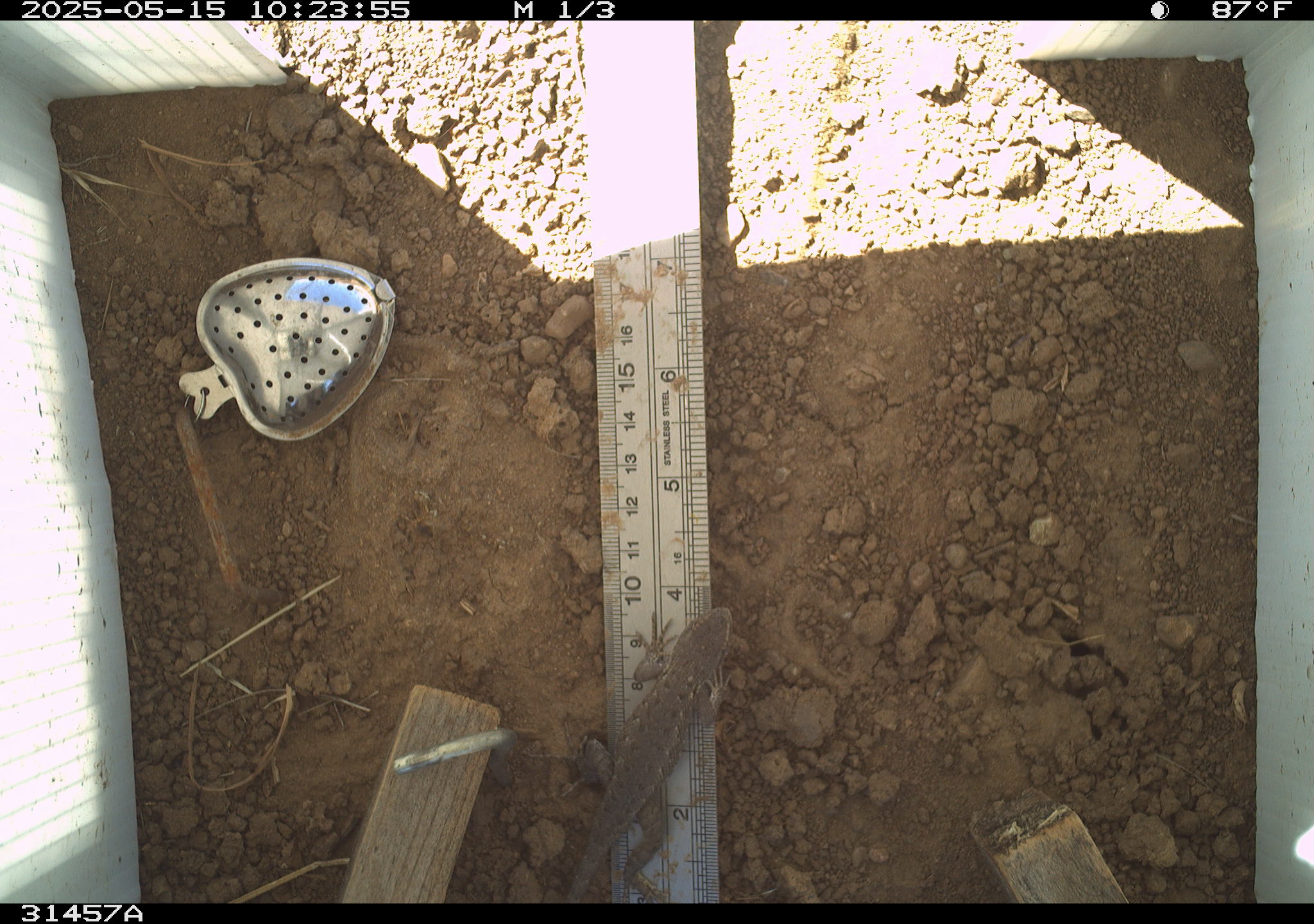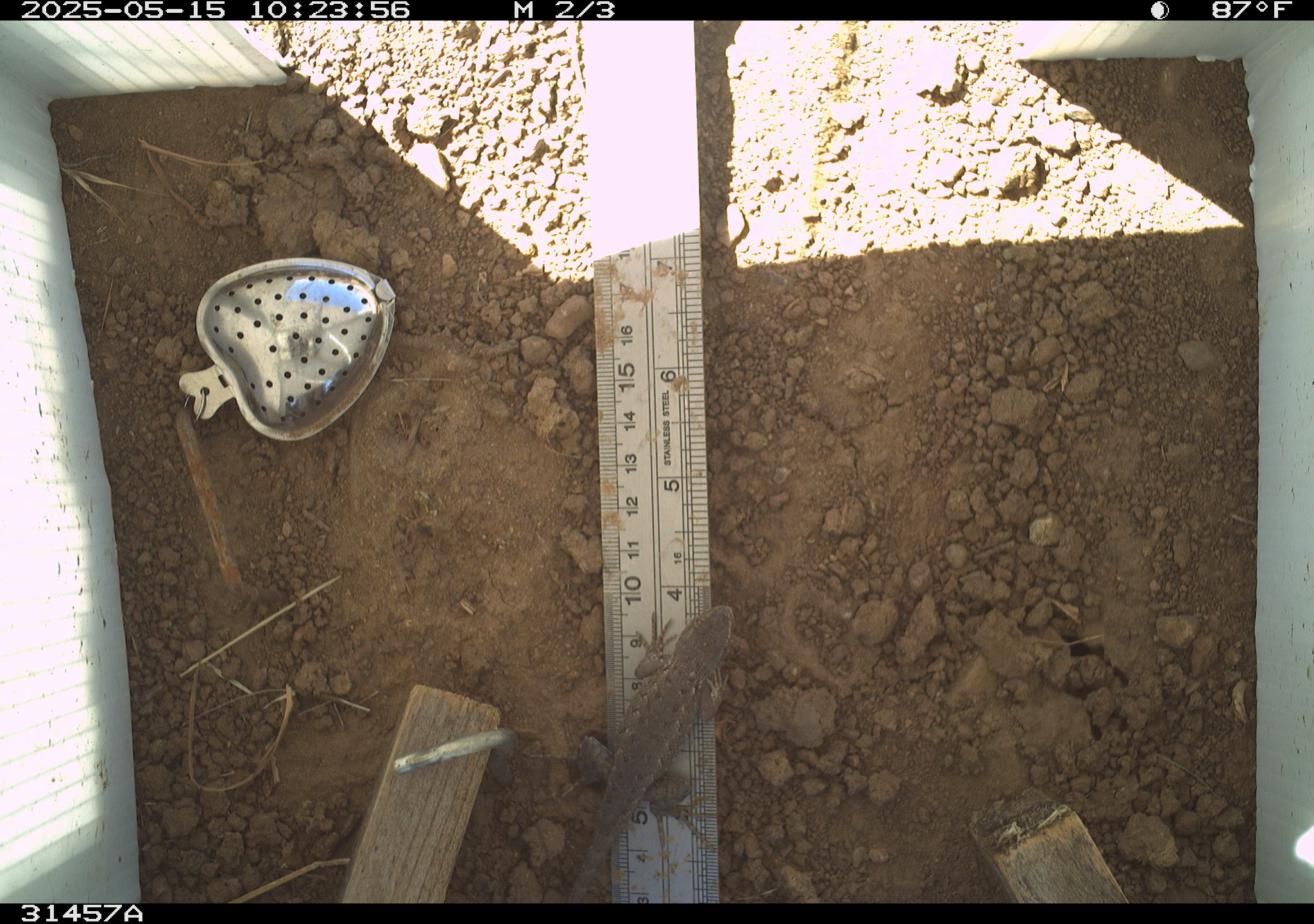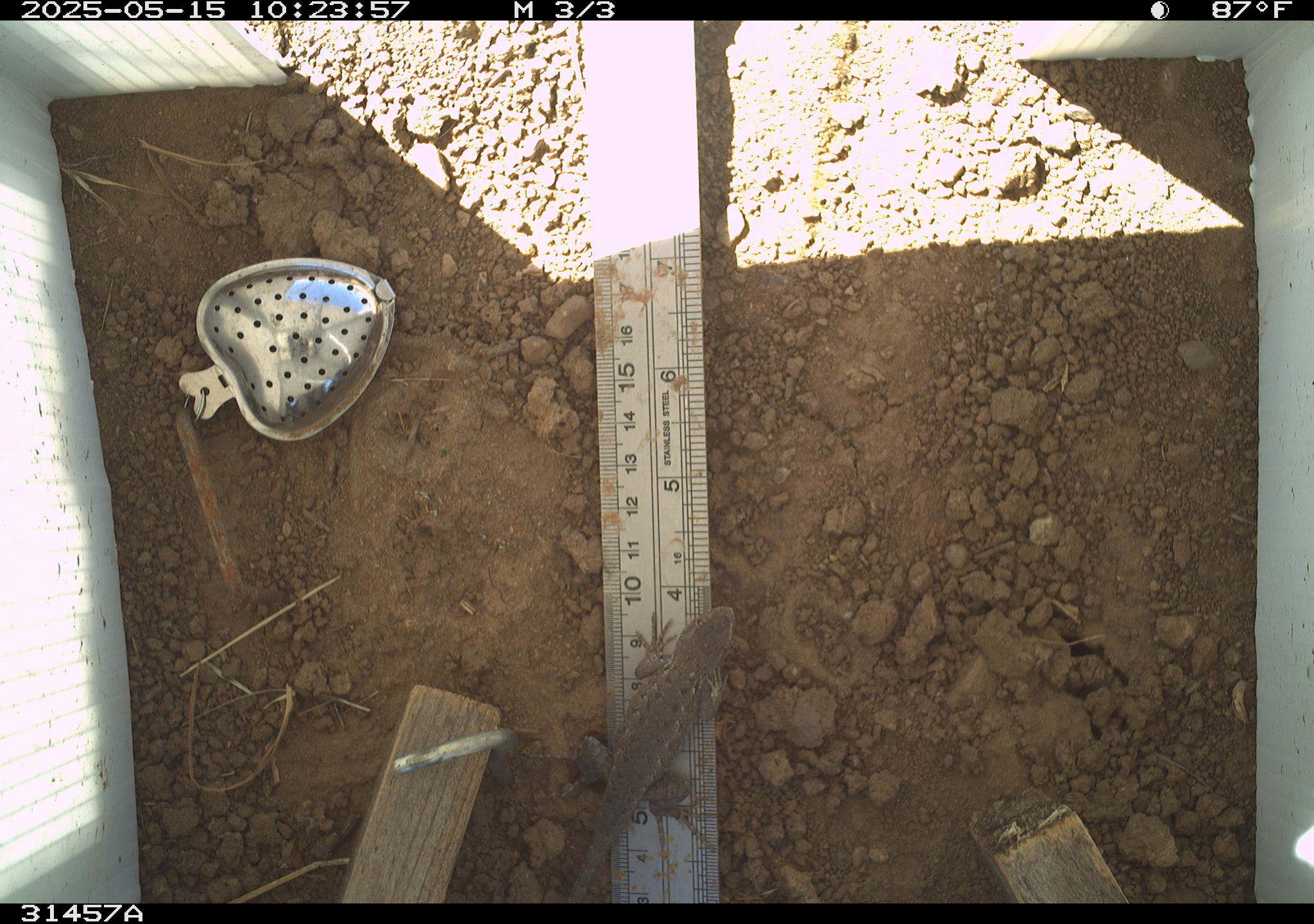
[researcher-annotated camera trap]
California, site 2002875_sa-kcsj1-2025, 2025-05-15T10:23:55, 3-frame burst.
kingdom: Animalia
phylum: Chordata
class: Reptilia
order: Squamata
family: Phrynosomatidae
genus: Sceloporus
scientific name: Sceloporus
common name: spiny lizards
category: sceloporus species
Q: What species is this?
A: Sceloporus species (spiny lizards) (Sceloporus).